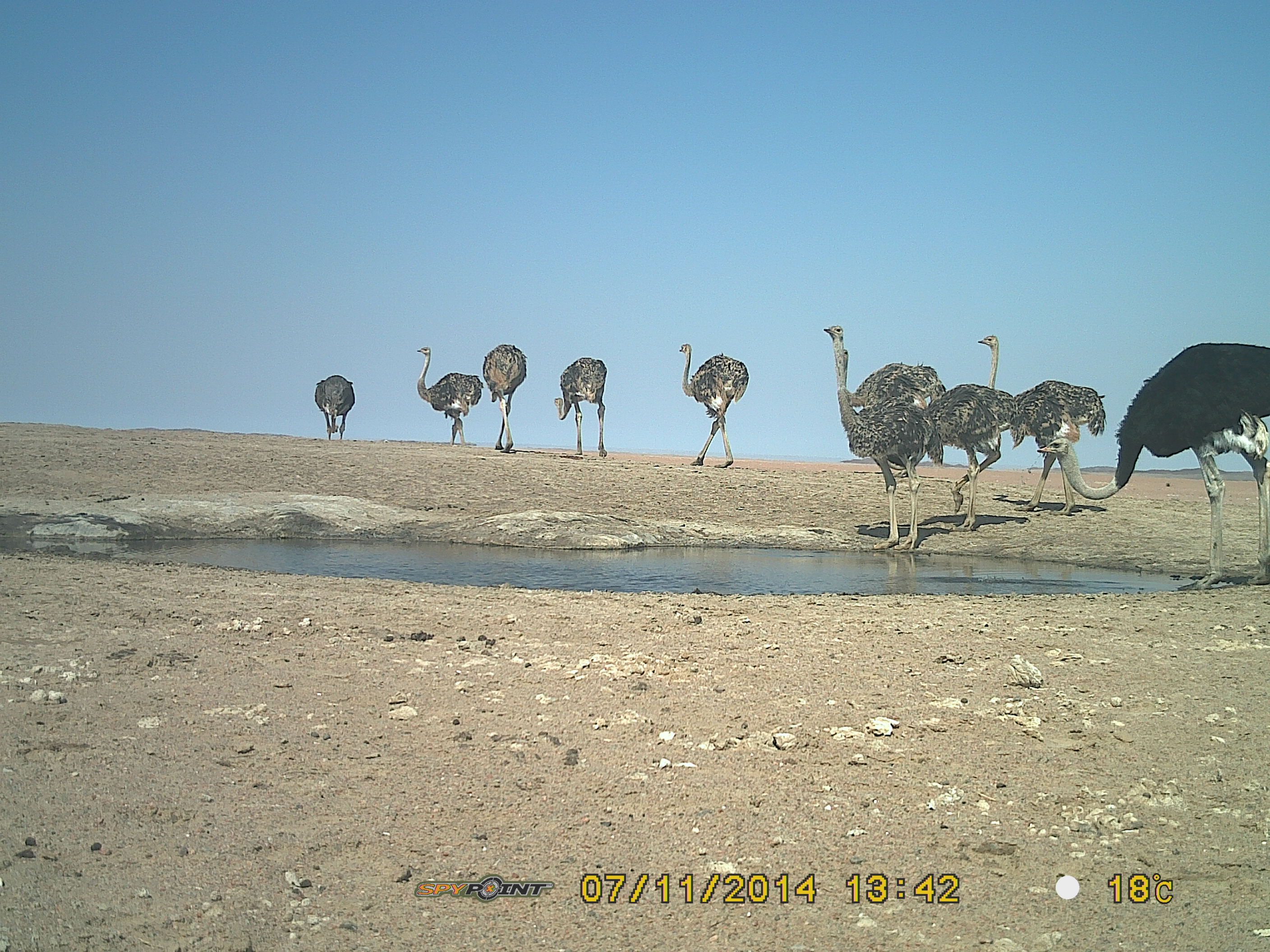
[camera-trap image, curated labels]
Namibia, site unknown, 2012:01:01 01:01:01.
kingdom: Animalia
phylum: Chordata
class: Aves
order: Struthioniformes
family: Struthionidae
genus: Struthio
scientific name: Struthio camelus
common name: common ostrich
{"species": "Struthio camelus (common ostrich)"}